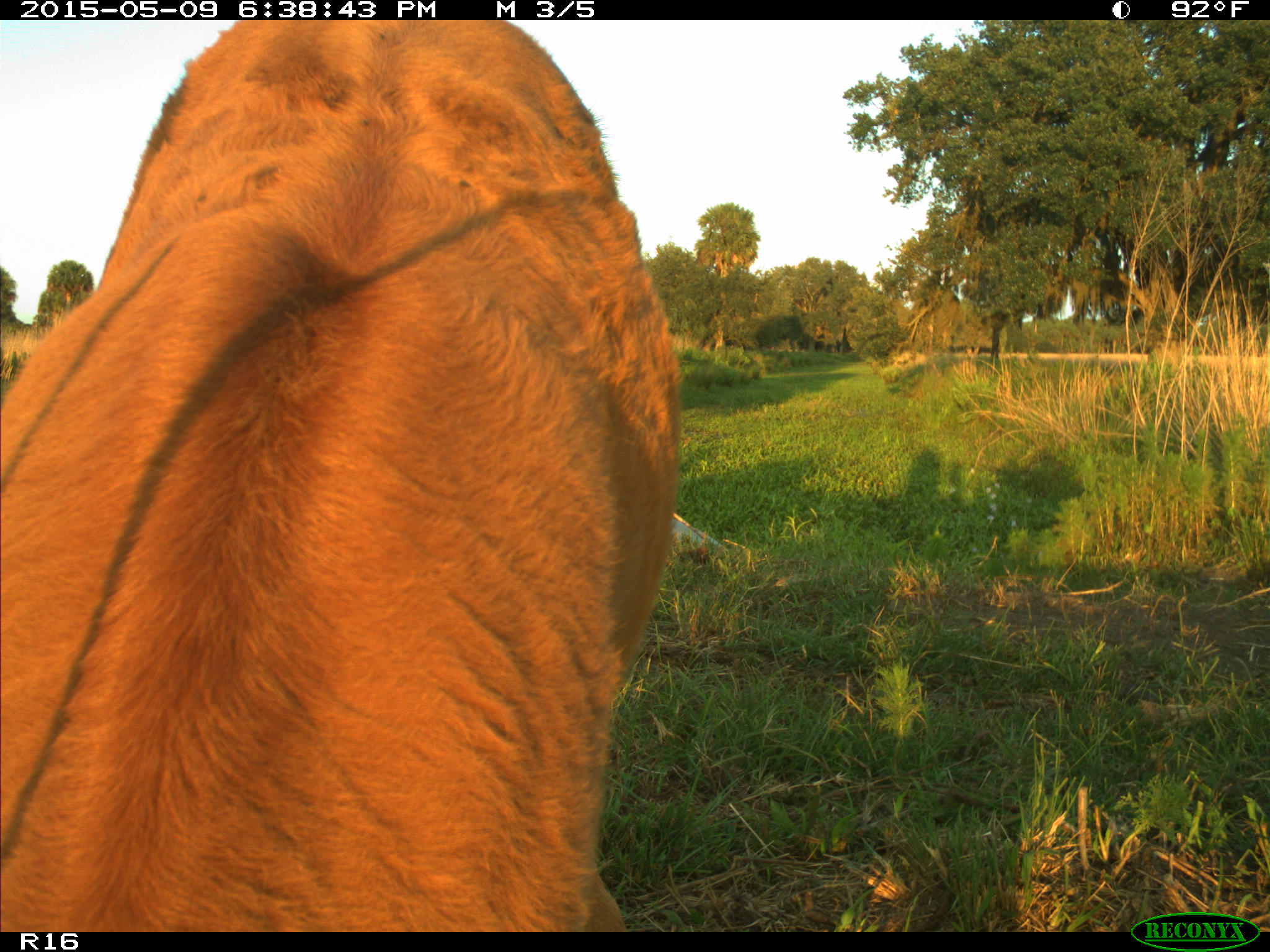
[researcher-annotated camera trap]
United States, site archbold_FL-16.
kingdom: Animalia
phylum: Chordata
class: Mammalia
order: Artiodactyla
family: Bovidae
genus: Bos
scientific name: Bos taurus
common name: domestic cow